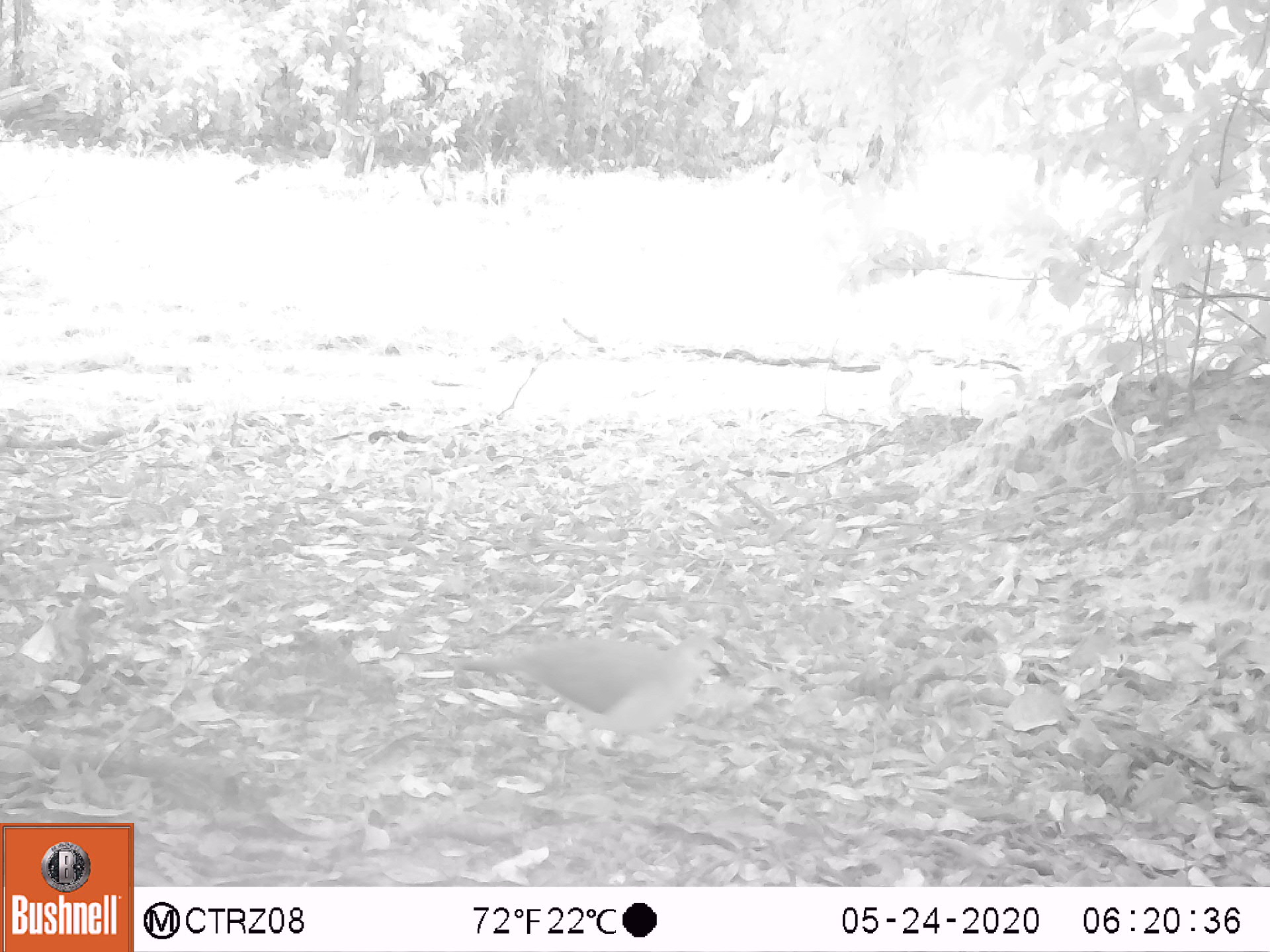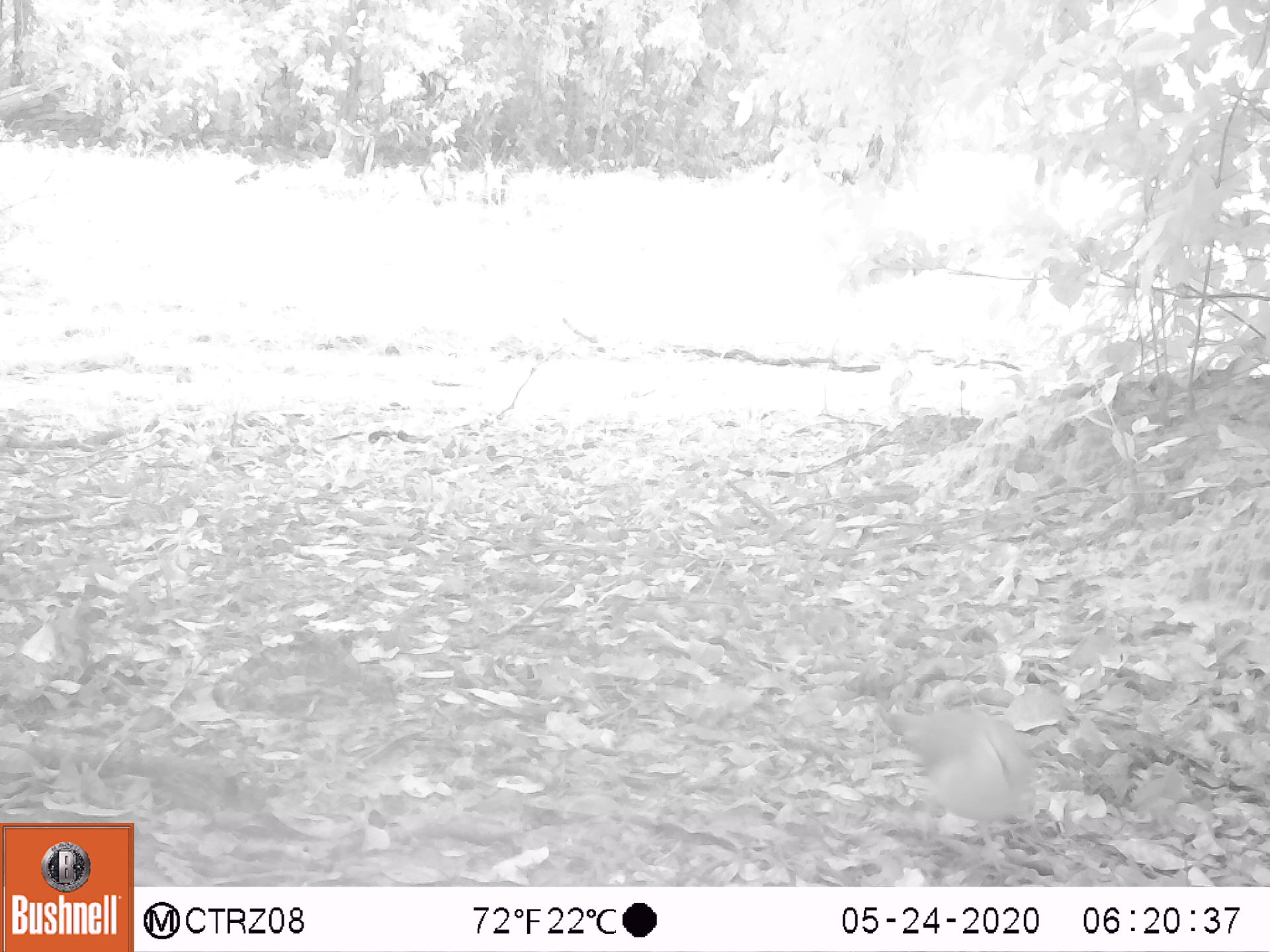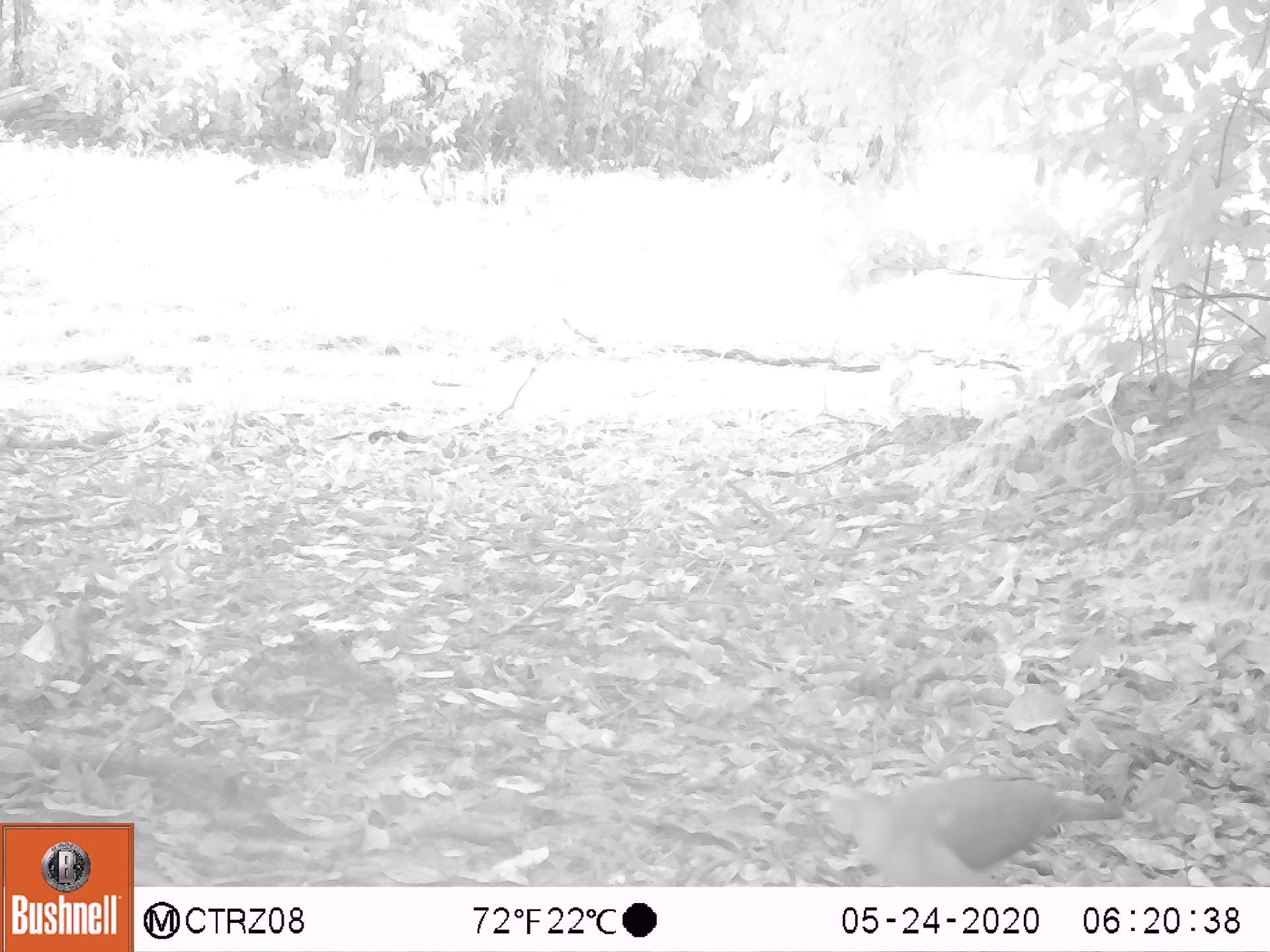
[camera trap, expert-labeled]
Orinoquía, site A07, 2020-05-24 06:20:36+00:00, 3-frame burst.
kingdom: Animalia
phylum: Chordata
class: Aves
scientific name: Aves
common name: bird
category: unknown bird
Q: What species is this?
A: Unknown bird (bird) (Aves).